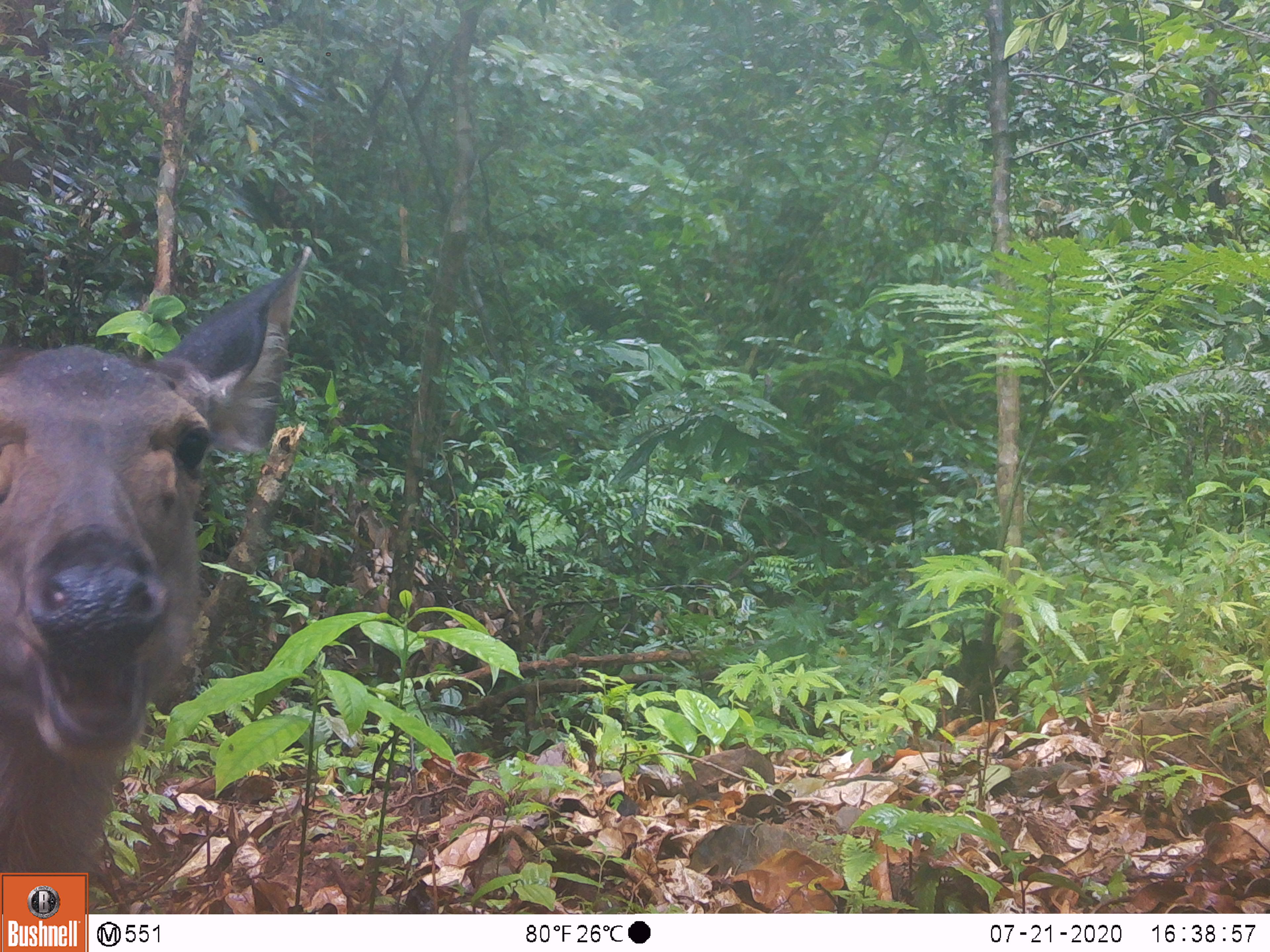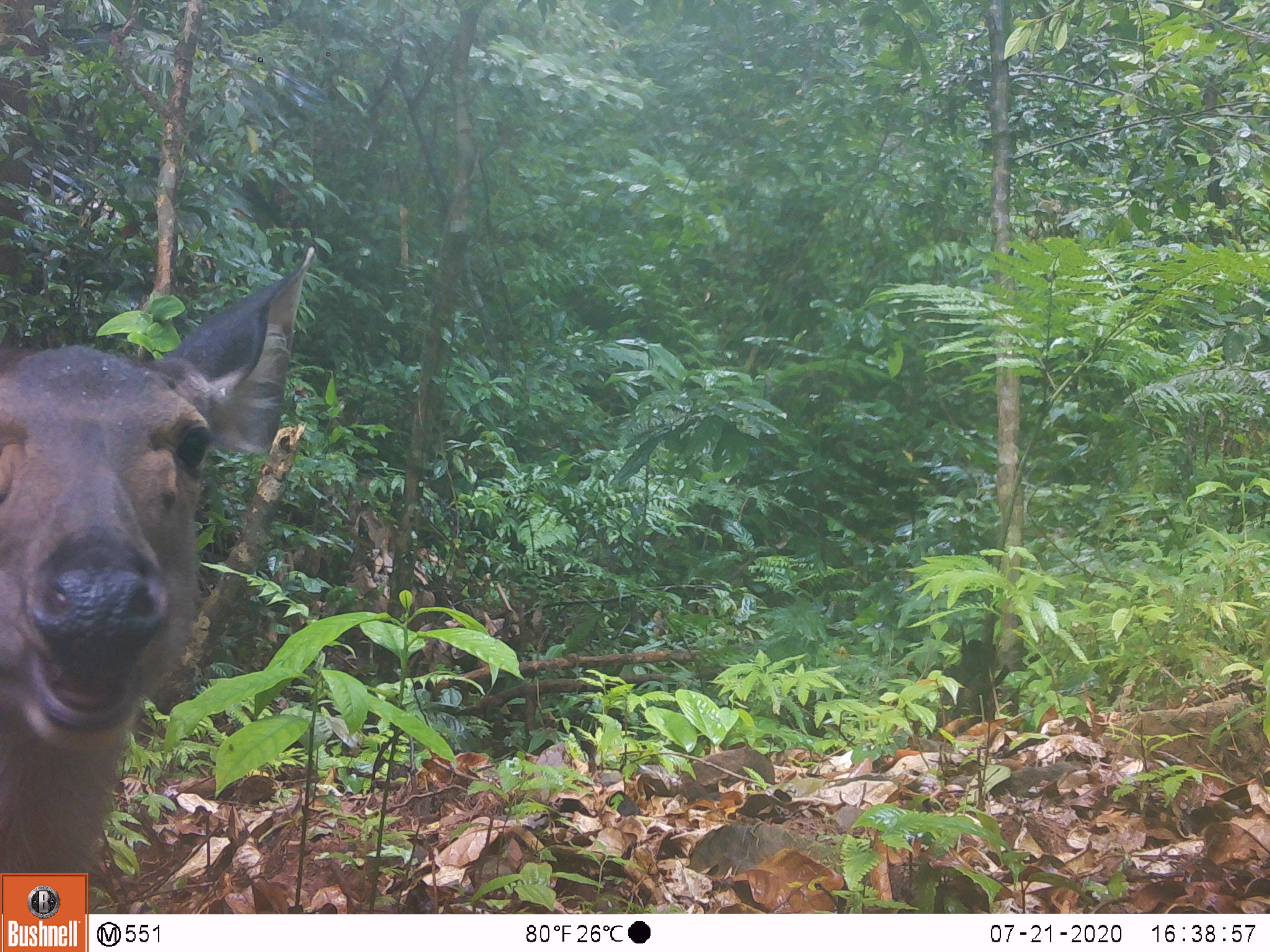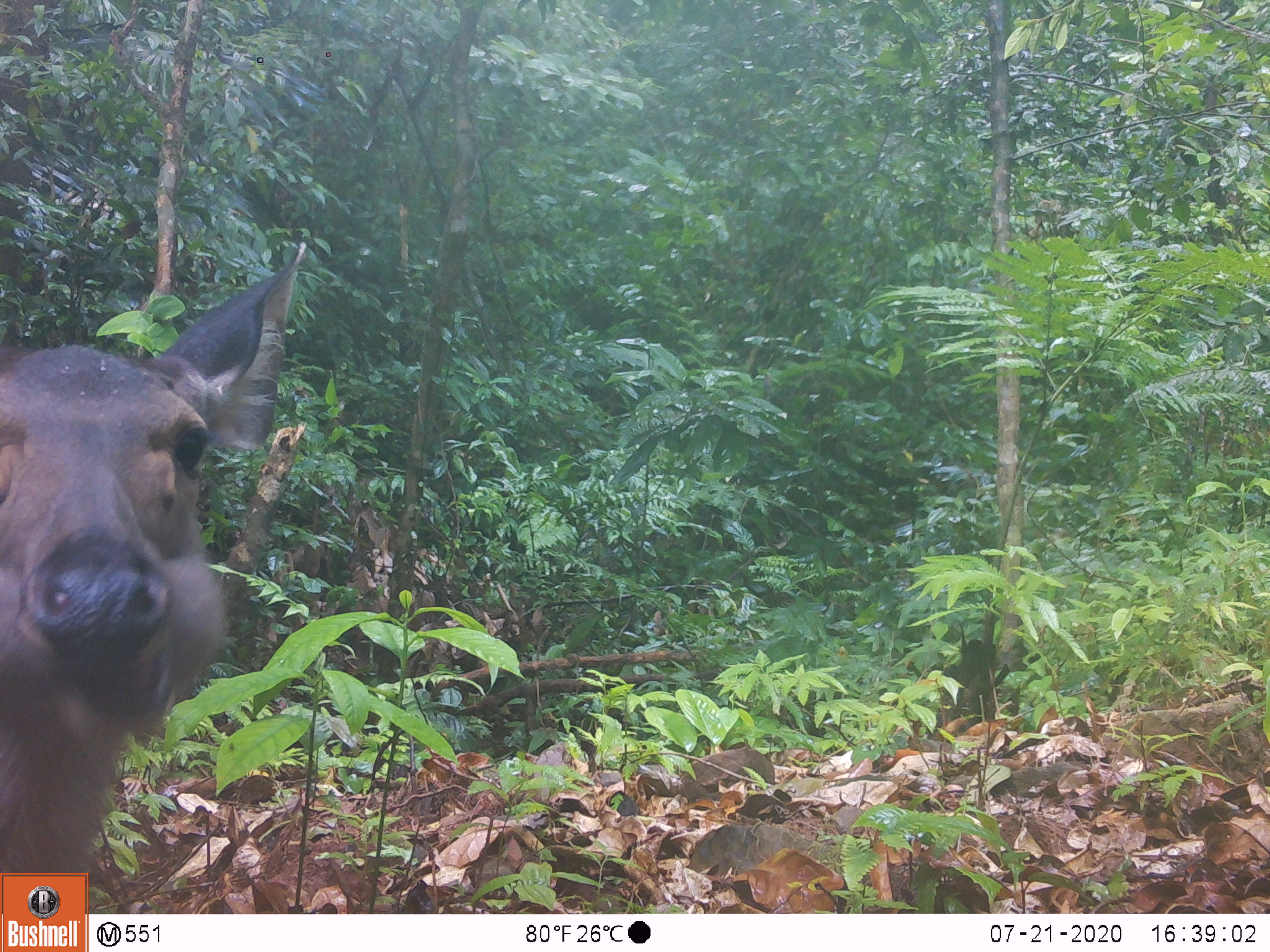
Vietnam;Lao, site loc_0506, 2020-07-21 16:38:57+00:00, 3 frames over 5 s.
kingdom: Animalia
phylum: Chordata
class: Mammalia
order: Artiodactyla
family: Cervidae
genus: Rusa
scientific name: Rusa unicolor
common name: sambar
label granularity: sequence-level